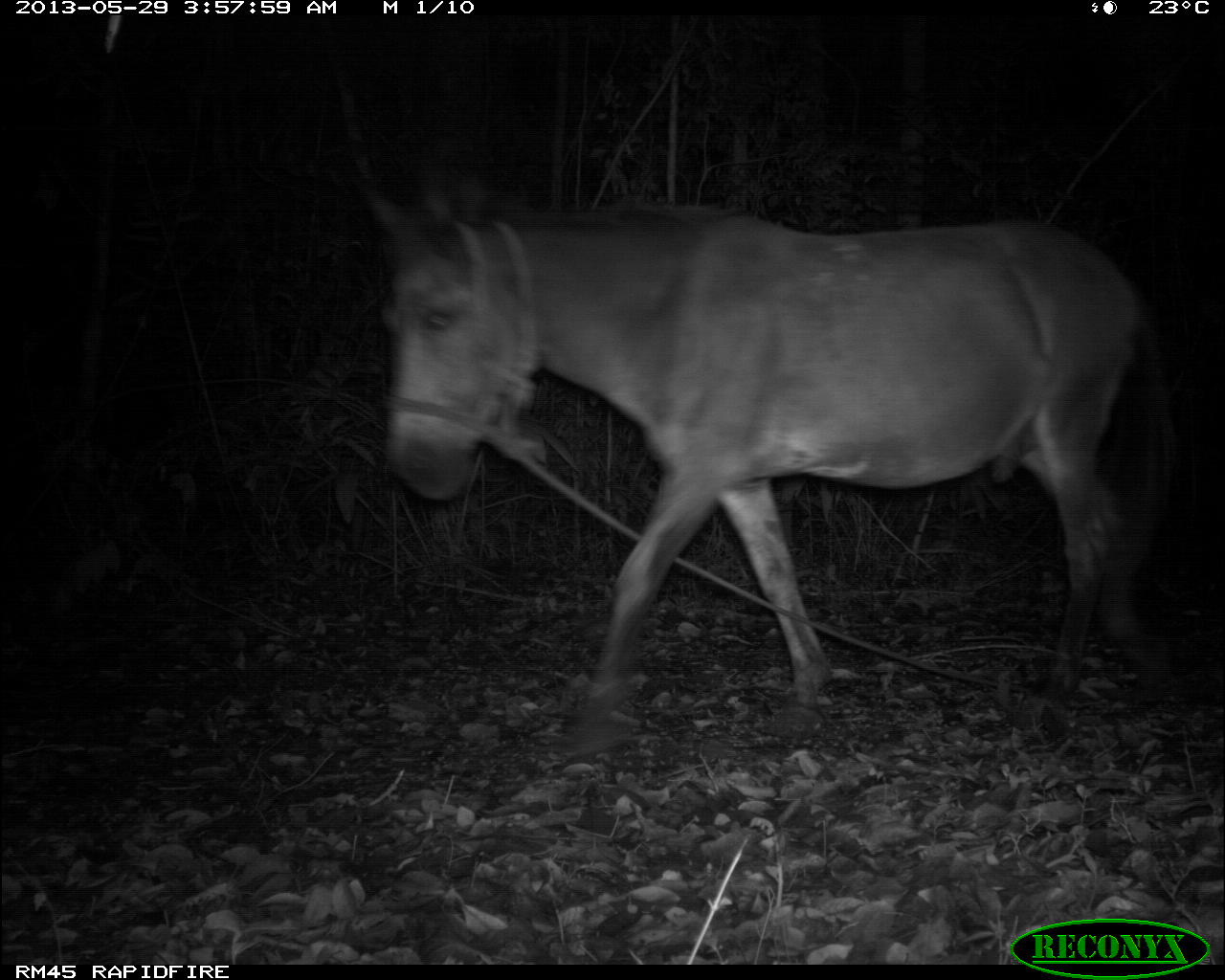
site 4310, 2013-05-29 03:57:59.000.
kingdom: Animalia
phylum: Chordata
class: Mammalia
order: Perissodactyla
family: Equidae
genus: Equus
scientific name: Equus ferus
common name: wild horse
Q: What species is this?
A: Equus ferus (wild horse).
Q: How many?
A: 1.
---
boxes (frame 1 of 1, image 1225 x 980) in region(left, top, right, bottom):
equus ferus: region(361, 168, 1179, 762)